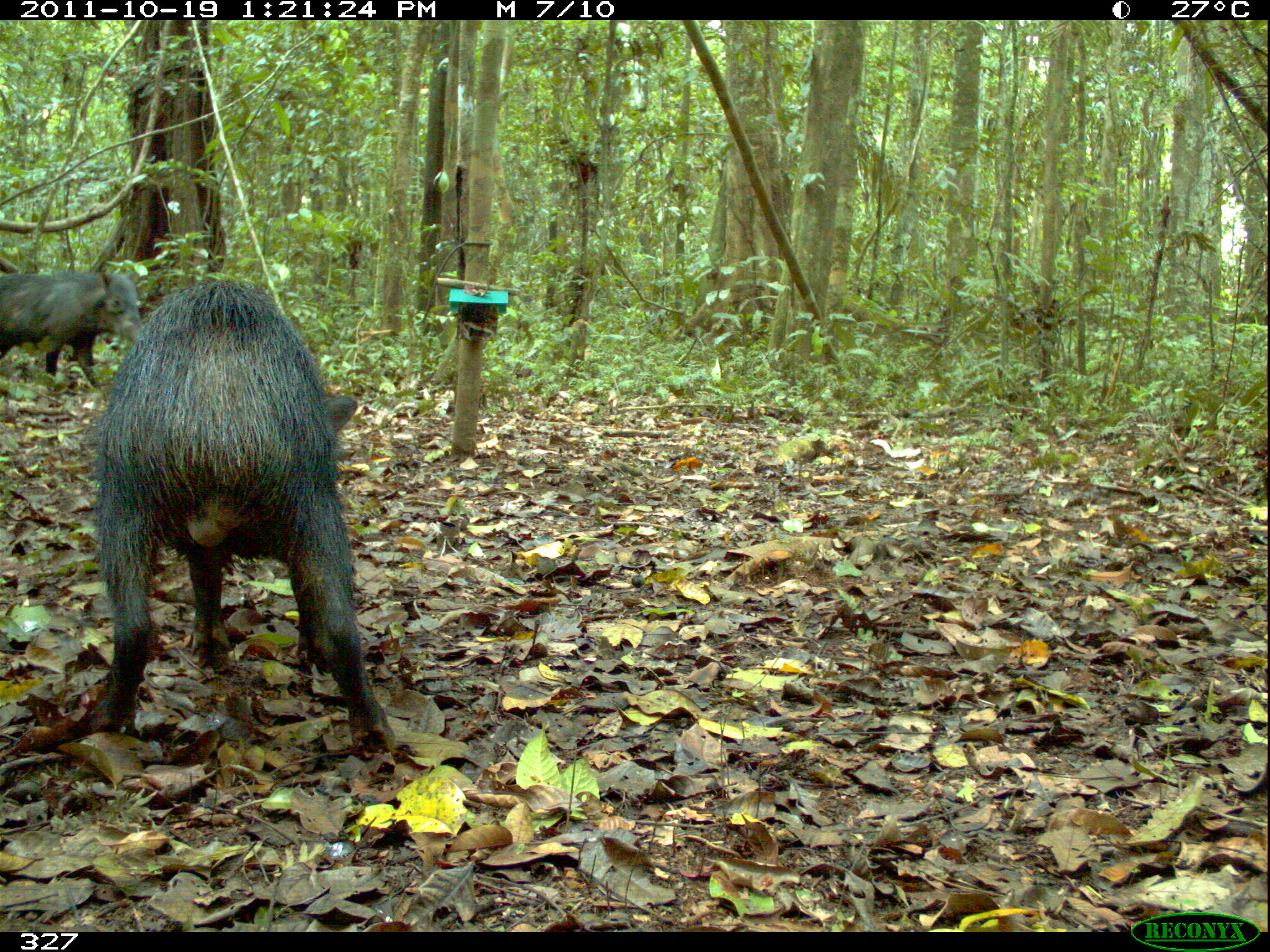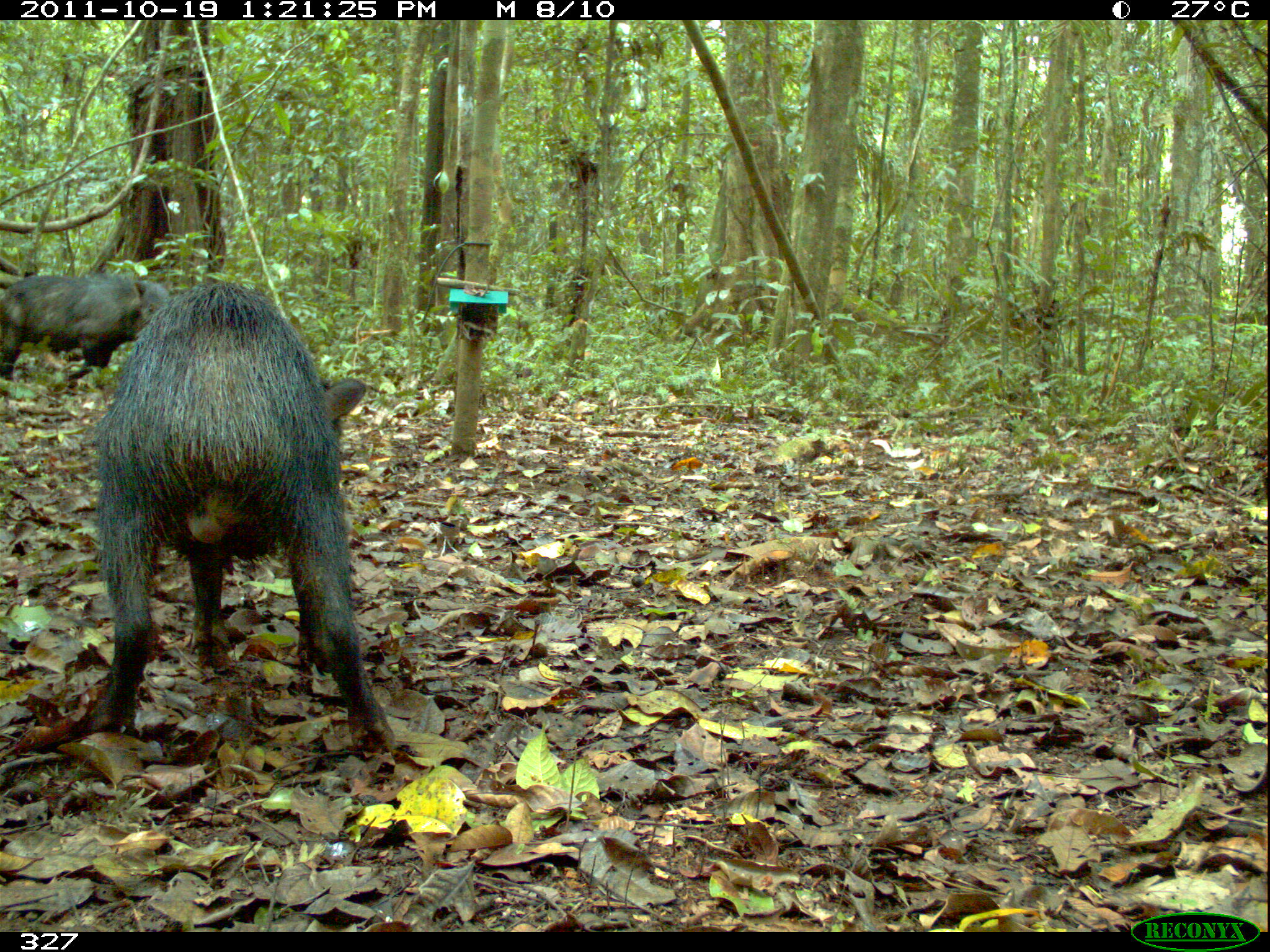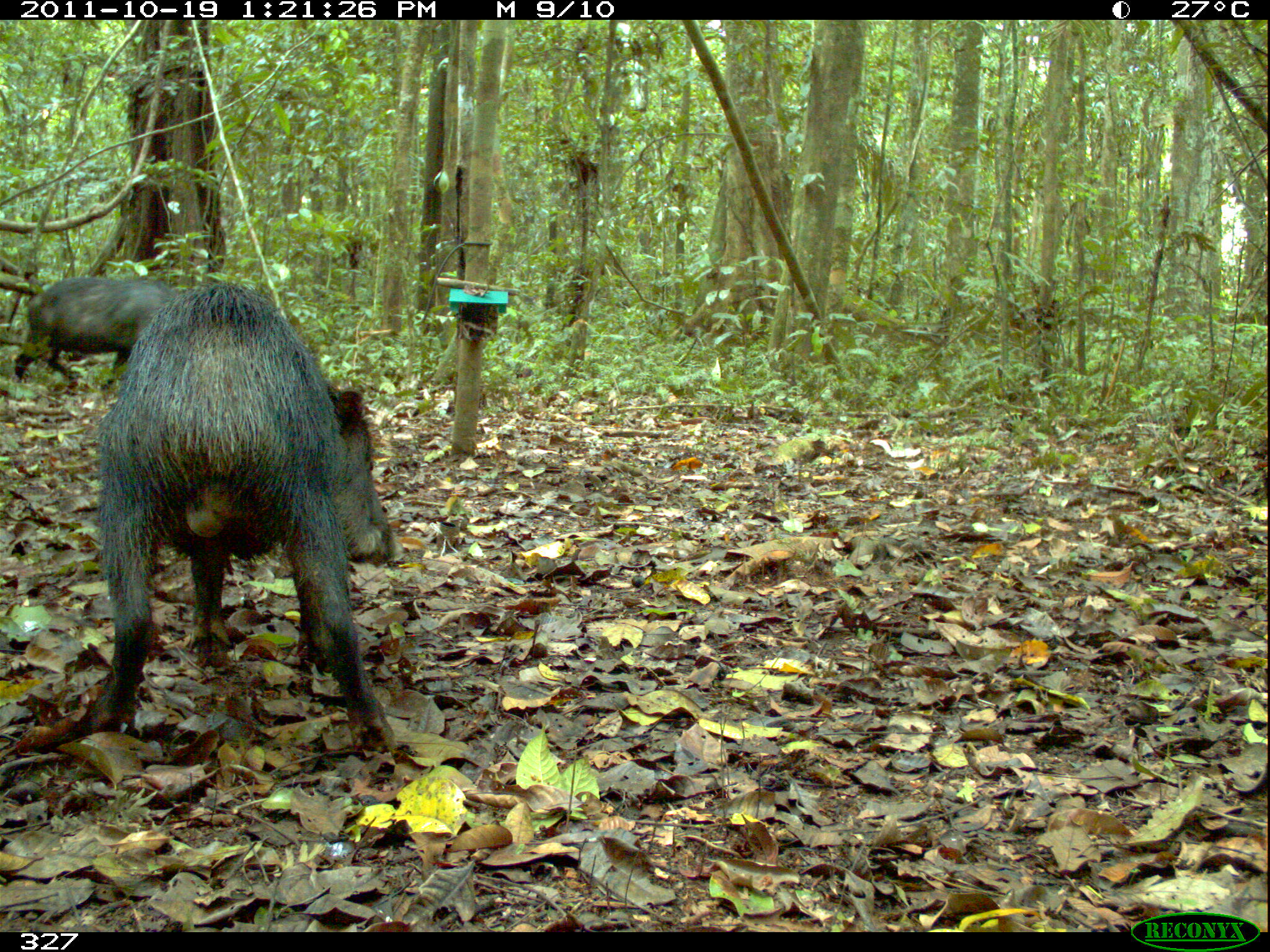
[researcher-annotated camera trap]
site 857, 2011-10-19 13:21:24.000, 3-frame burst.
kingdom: Animalia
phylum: Chordata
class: Mammalia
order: Artiodactyla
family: Tayassuidae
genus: Tayassu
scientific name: Tayassu pecari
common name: white-lipped peccary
Tayassu pecari (white-lipped peccary).